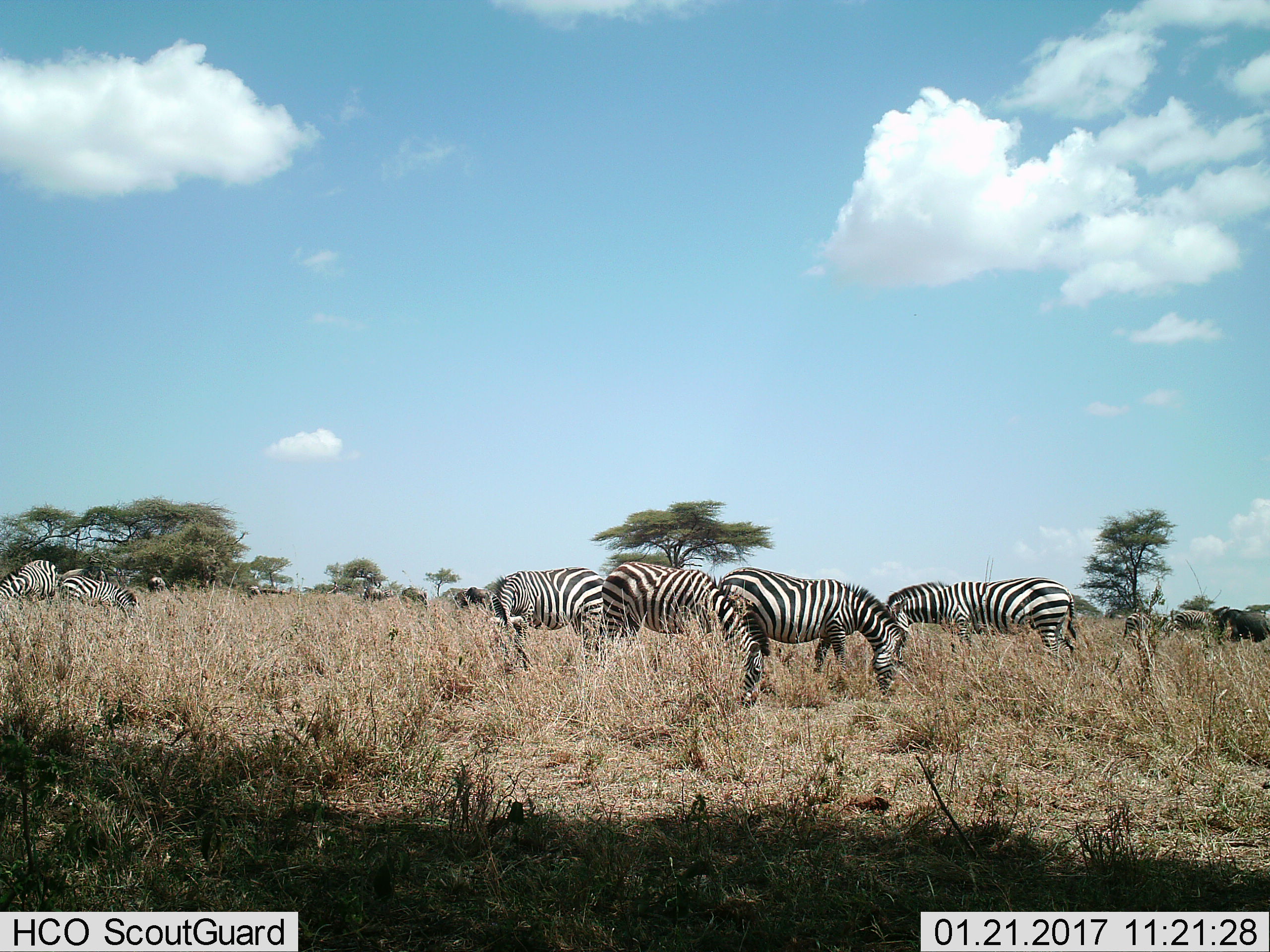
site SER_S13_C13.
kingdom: Animalia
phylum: Chordata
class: Mammalia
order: Perissodactyla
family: Equidae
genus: Equus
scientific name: Equus quagga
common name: plains zebra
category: zebraplains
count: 9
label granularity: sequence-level